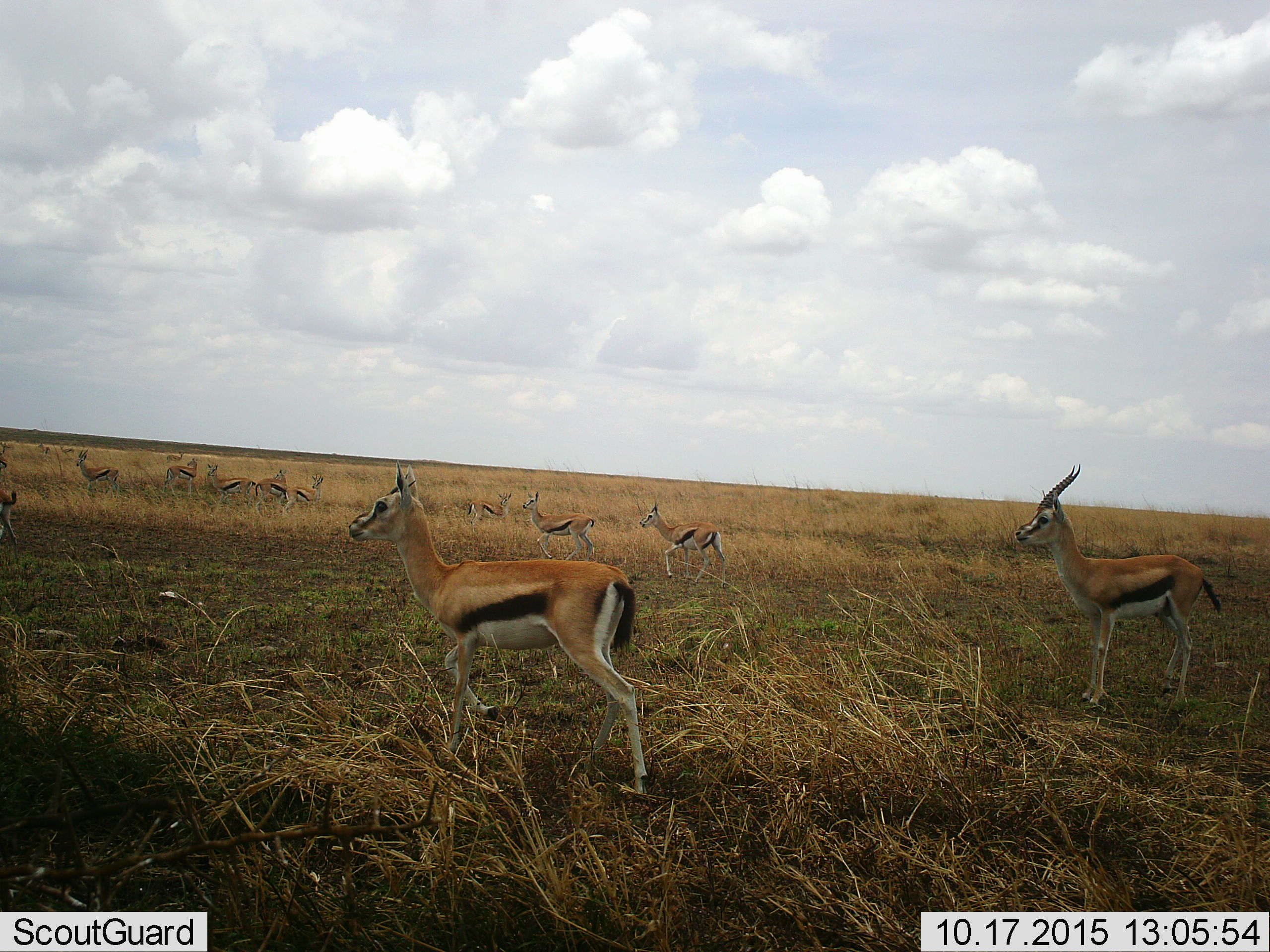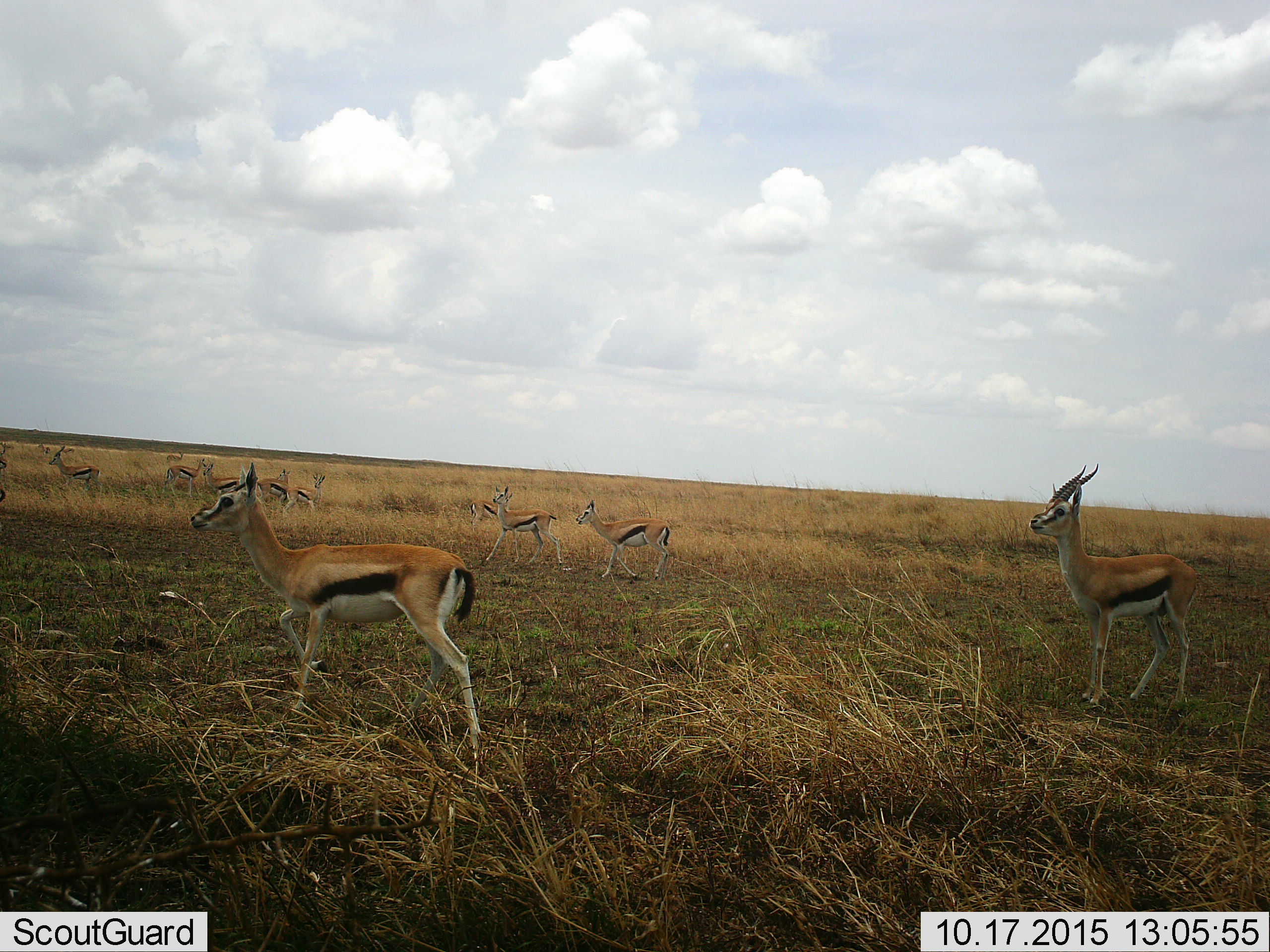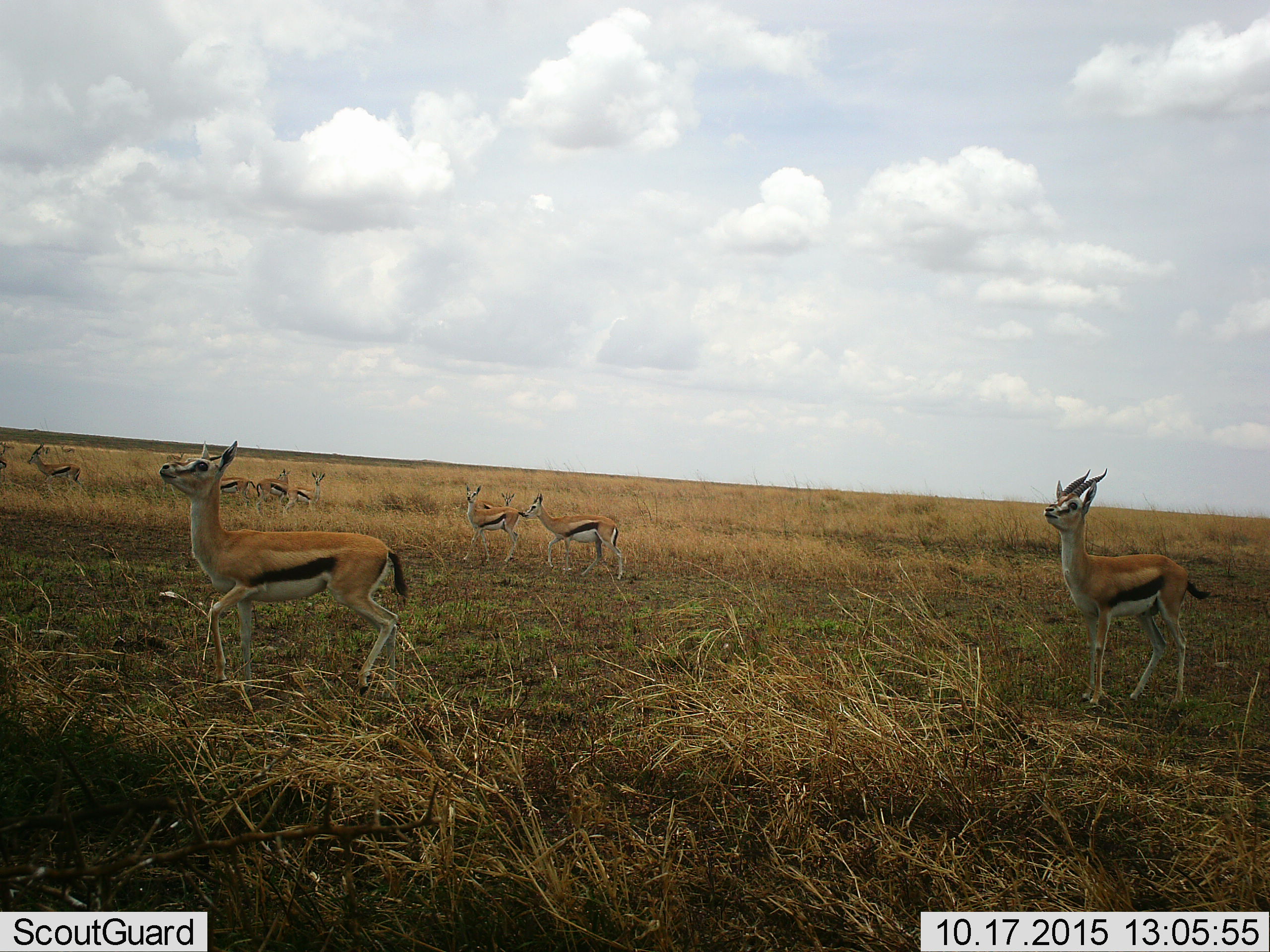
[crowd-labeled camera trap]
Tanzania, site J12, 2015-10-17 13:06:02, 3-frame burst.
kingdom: Animalia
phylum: Chordata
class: Mammalia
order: Artiodactyla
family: Bovidae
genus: Eudorcas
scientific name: Eudorcas thomsonii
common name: thomson's gazelle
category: gazellethomsons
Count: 11-50.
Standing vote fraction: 60%.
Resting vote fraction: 0%.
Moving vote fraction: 80%.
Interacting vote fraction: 0%.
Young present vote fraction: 10%.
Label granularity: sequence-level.